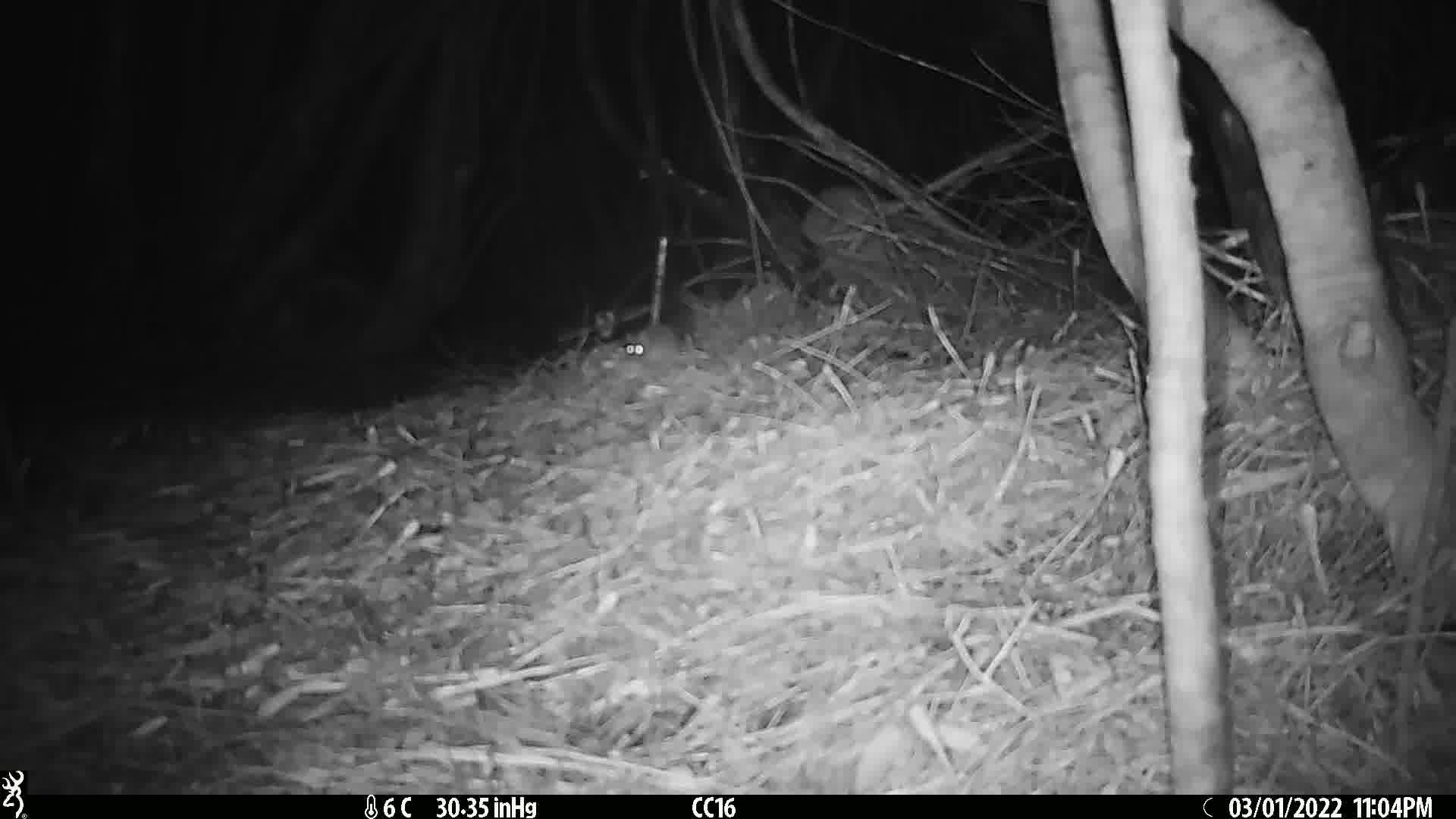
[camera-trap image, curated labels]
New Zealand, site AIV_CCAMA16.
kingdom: Animalia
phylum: Chordata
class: Mammalia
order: Rodentia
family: Muridae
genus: Mus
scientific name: Mus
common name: mouse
Mouse (Mus).